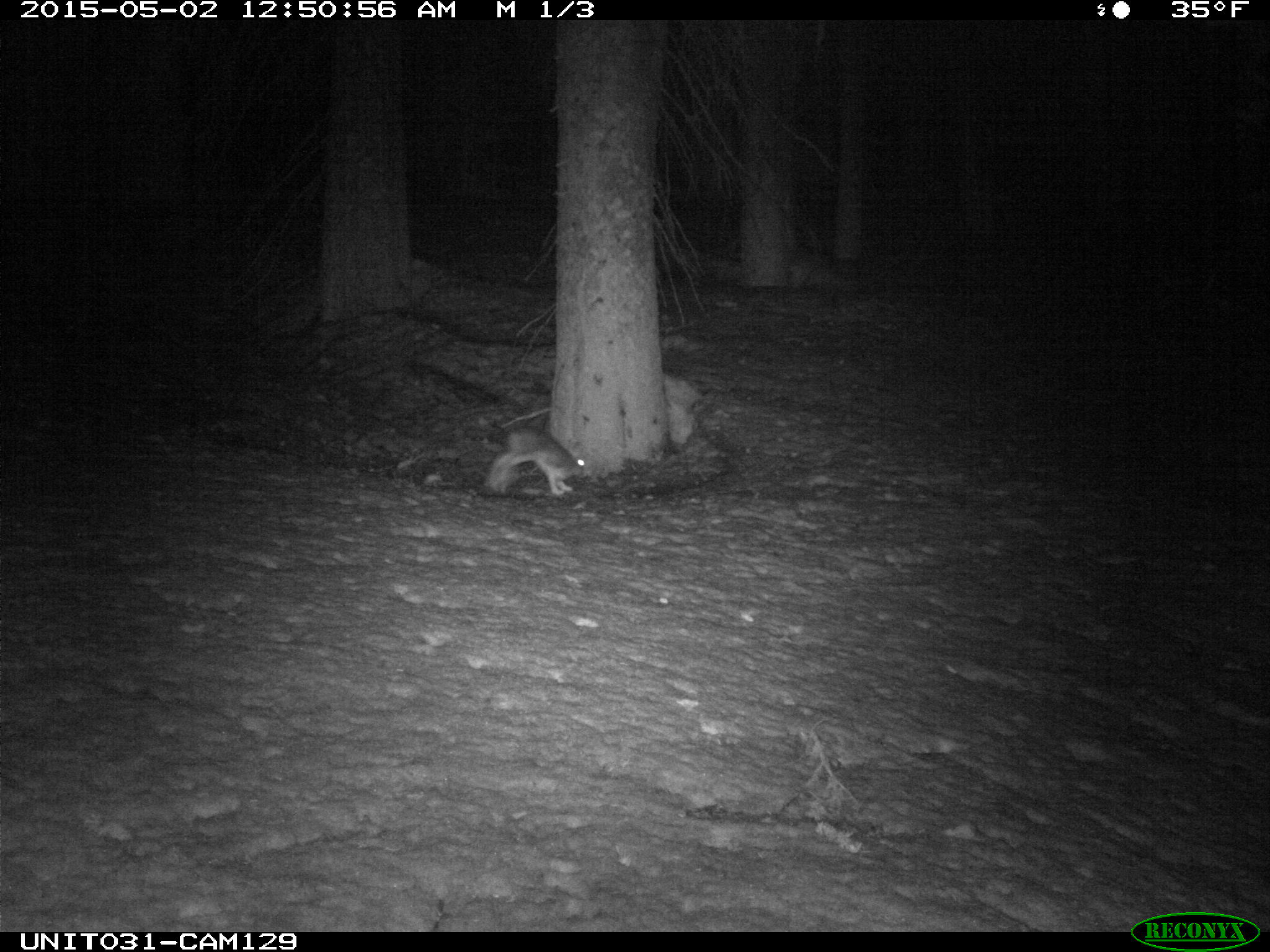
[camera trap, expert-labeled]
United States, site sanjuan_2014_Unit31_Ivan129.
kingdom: Animalia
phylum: Chordata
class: Mammalia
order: Lagomorpha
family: Leporidae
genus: Lepus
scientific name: Lepus americanus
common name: snowshoe hare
Lepus americanus (snowshoe hare).